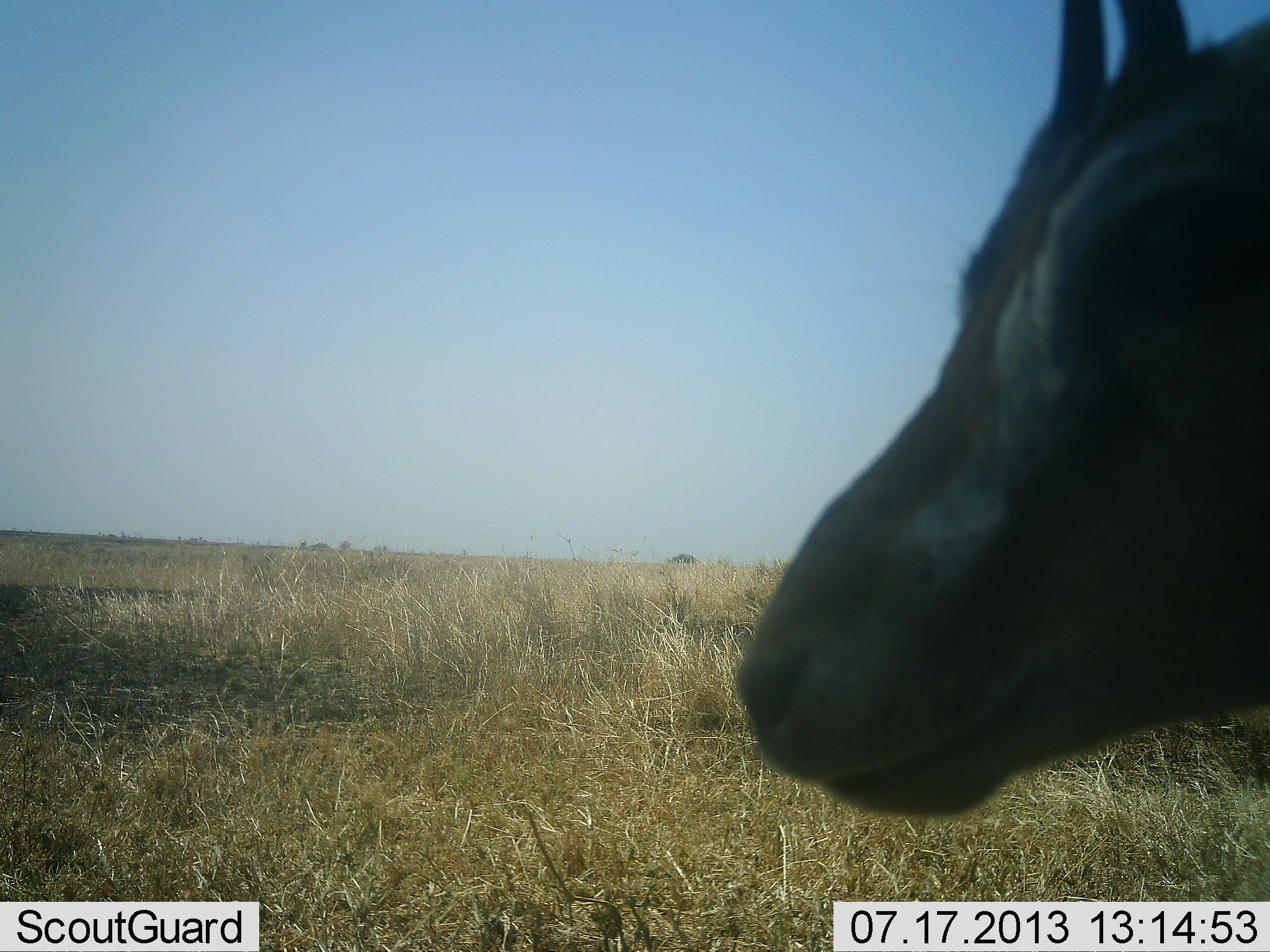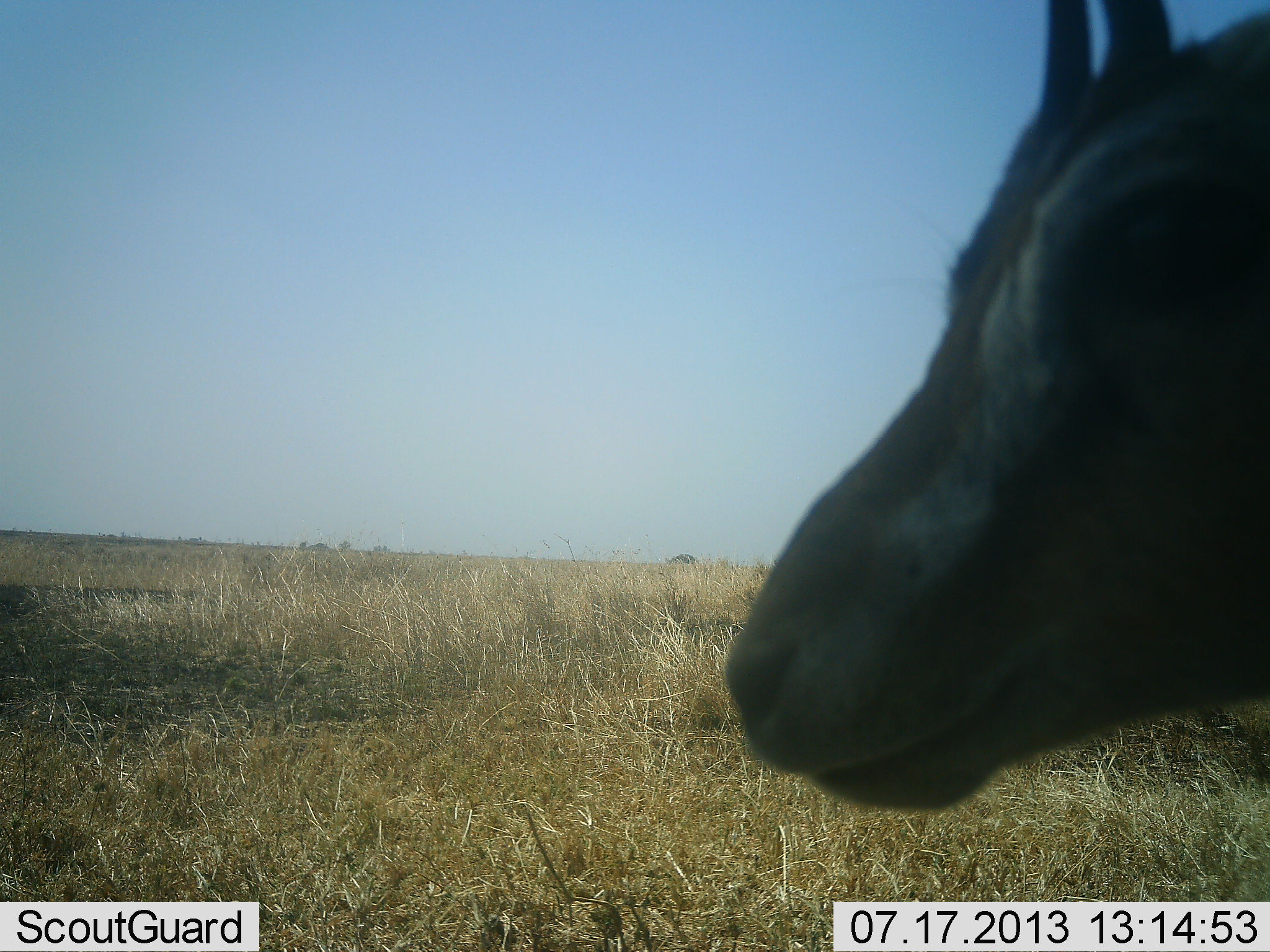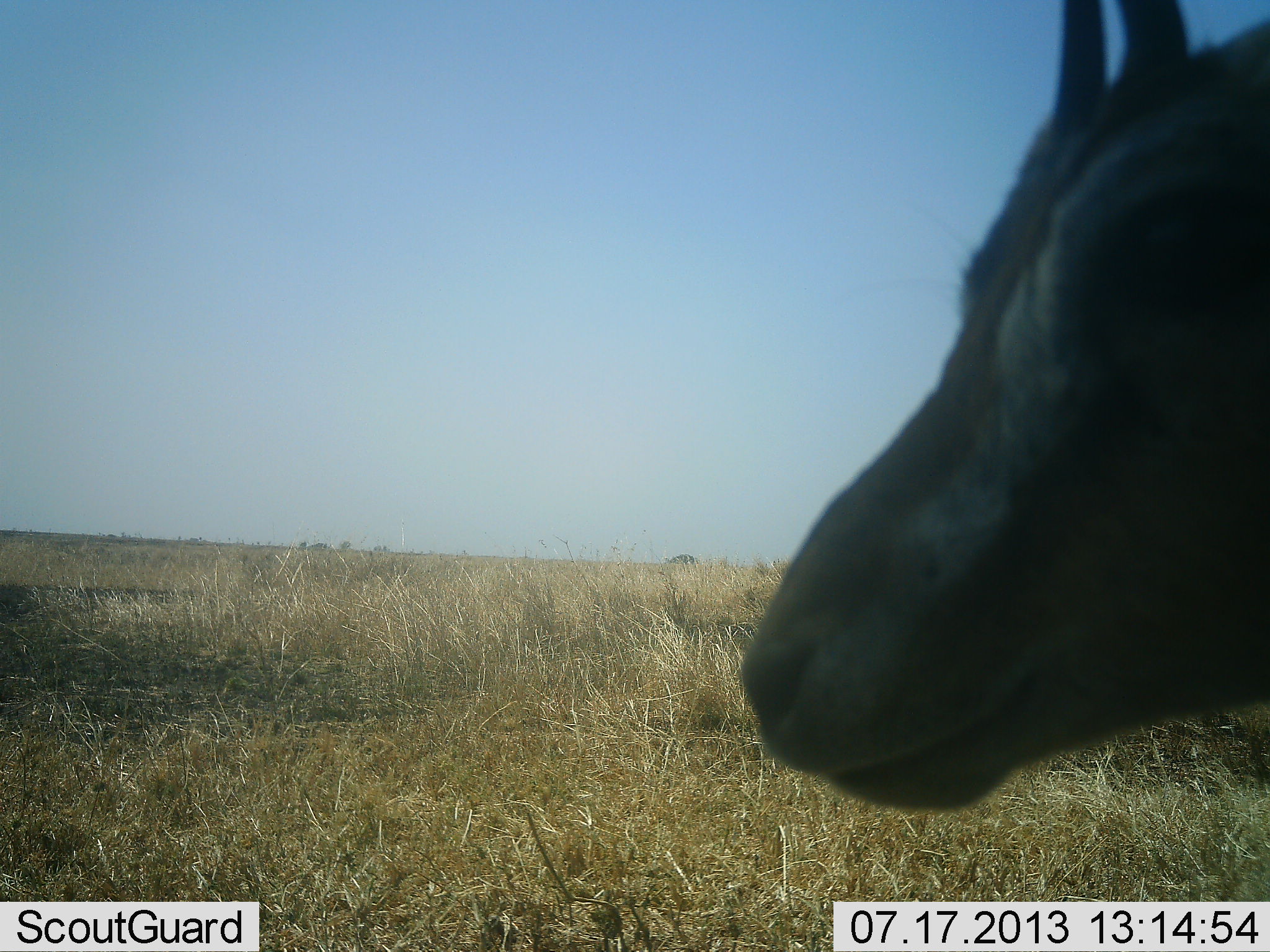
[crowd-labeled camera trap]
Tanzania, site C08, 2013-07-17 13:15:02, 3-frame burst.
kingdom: Animalia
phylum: Chordata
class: Mammalia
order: Artiodactyla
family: Bovidae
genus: Eudorcas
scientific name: Eudorcas thomsonii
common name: thomson's gazelle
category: gazellethomsons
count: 1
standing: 92%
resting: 0%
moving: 8%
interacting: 0%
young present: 0%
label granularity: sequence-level